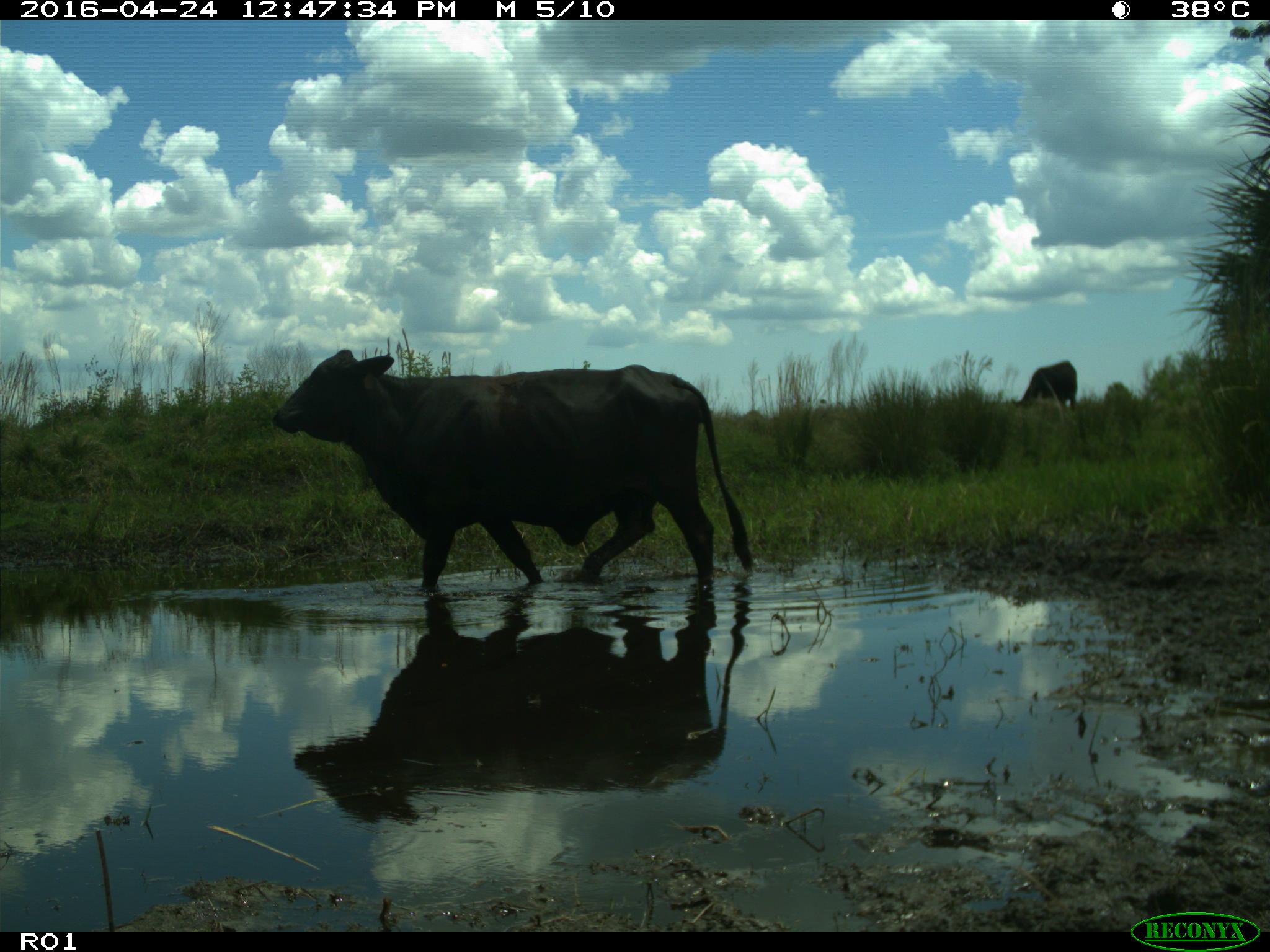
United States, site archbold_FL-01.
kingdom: Animalia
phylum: Chordata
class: Mammalia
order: Artiodactyla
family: Bovidae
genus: Bos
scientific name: Bos taurus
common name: domestic cow